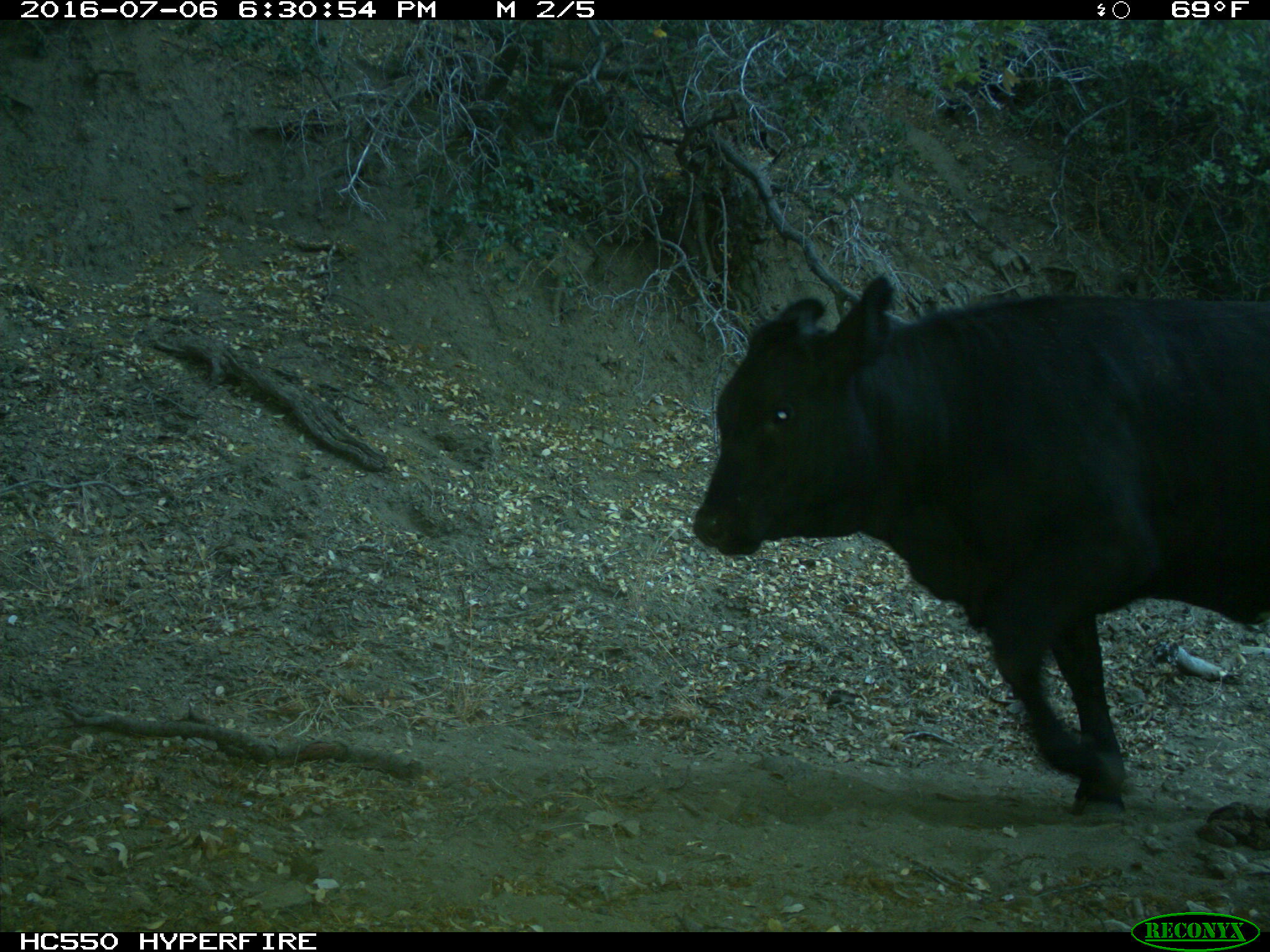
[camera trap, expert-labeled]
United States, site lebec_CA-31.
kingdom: Animalia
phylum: Chordata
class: Mammalia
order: Artiodactyla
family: Bovidae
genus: Bos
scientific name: Bos taurus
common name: domestic cow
Bos taurus (domestic cow).